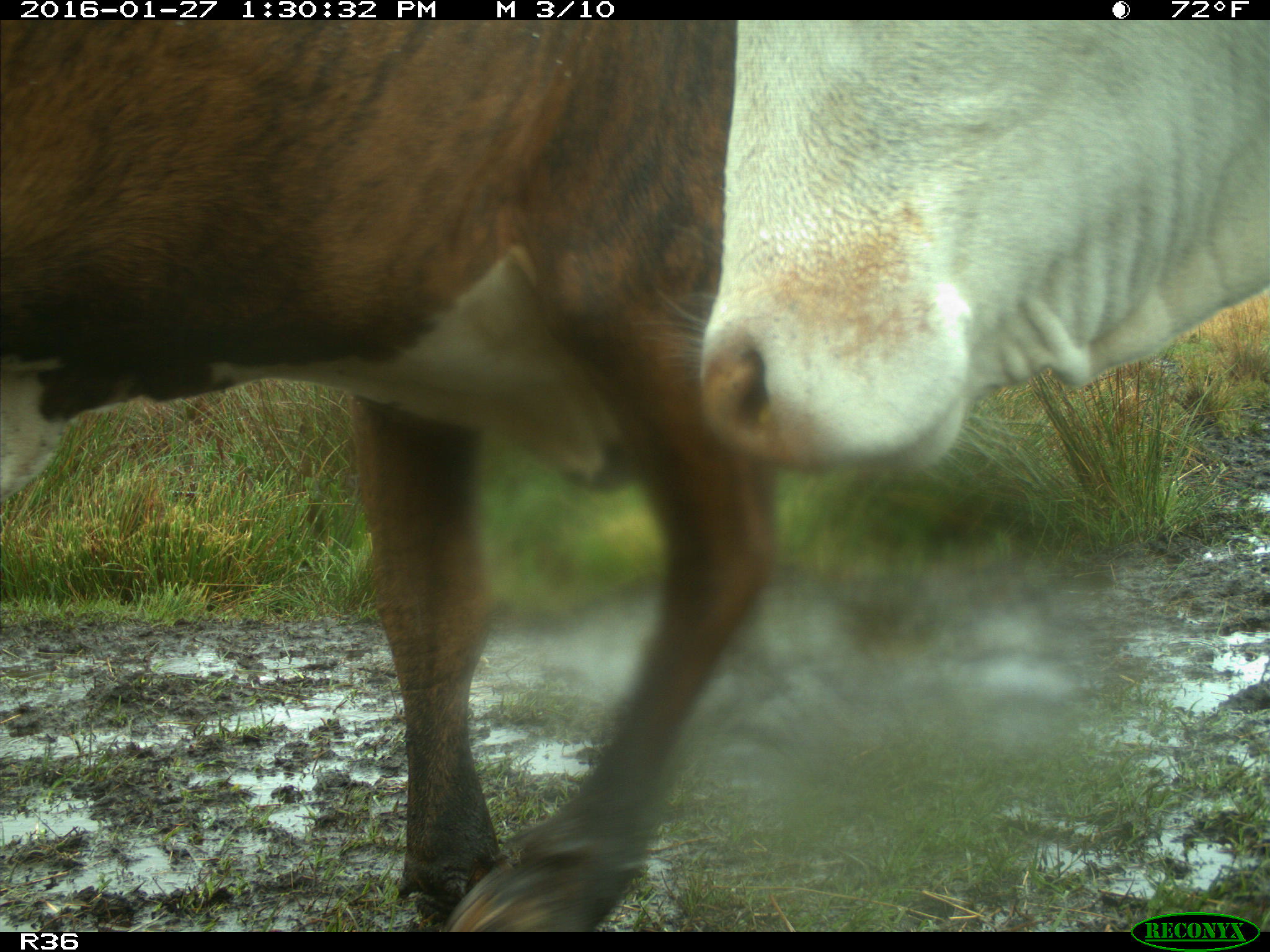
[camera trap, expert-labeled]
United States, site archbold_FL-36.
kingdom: Animalia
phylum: Chordata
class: Mammalia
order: Artiodactyla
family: Bovidae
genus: Bos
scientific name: Bos taurus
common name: domestic cow